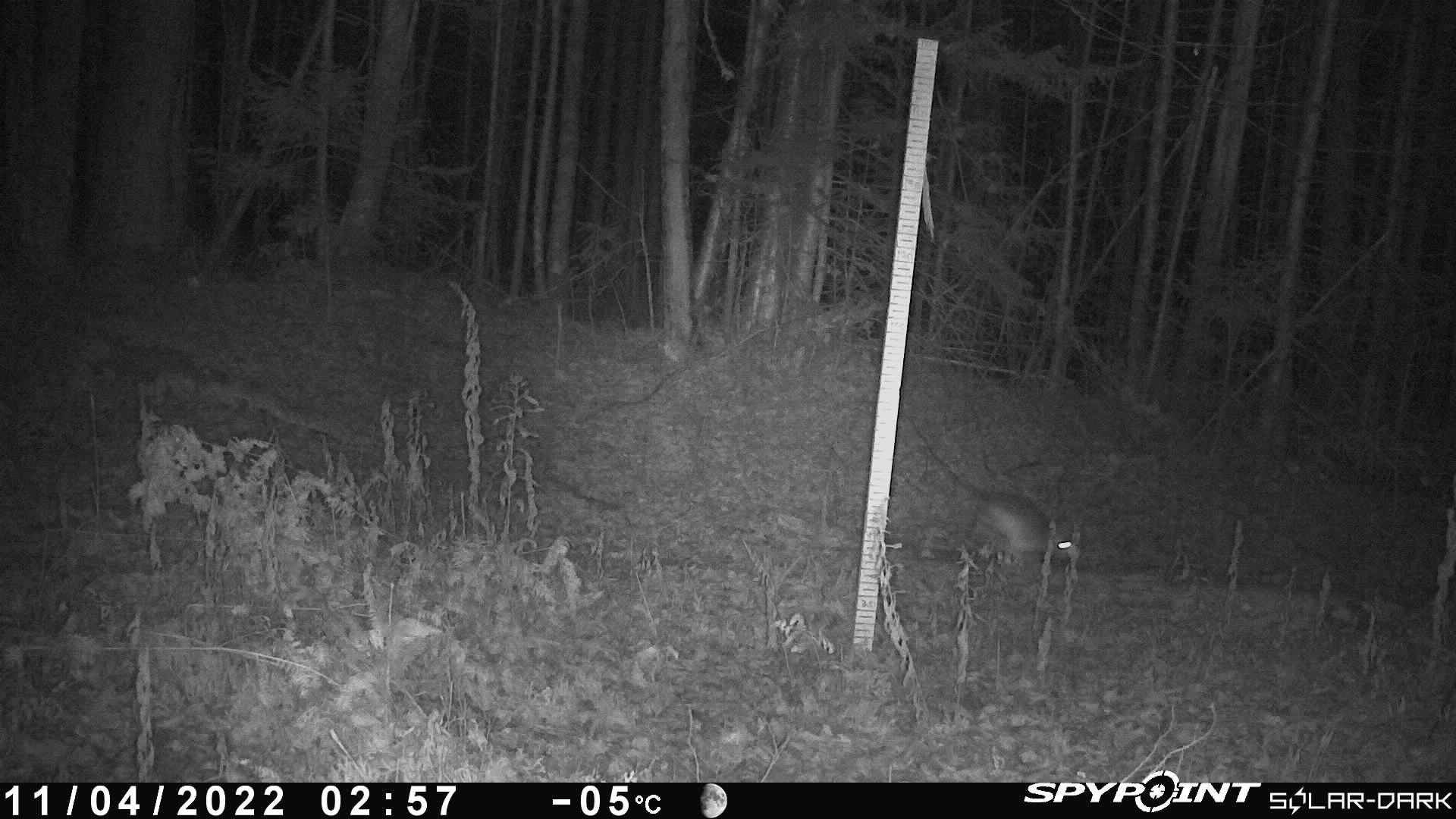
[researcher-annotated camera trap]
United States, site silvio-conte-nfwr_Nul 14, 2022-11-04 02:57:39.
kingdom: Animalia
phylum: Chordata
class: Mammalia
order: Lagomorpha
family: Leporidae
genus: Lepus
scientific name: Lepus americanus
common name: snowshoe hare